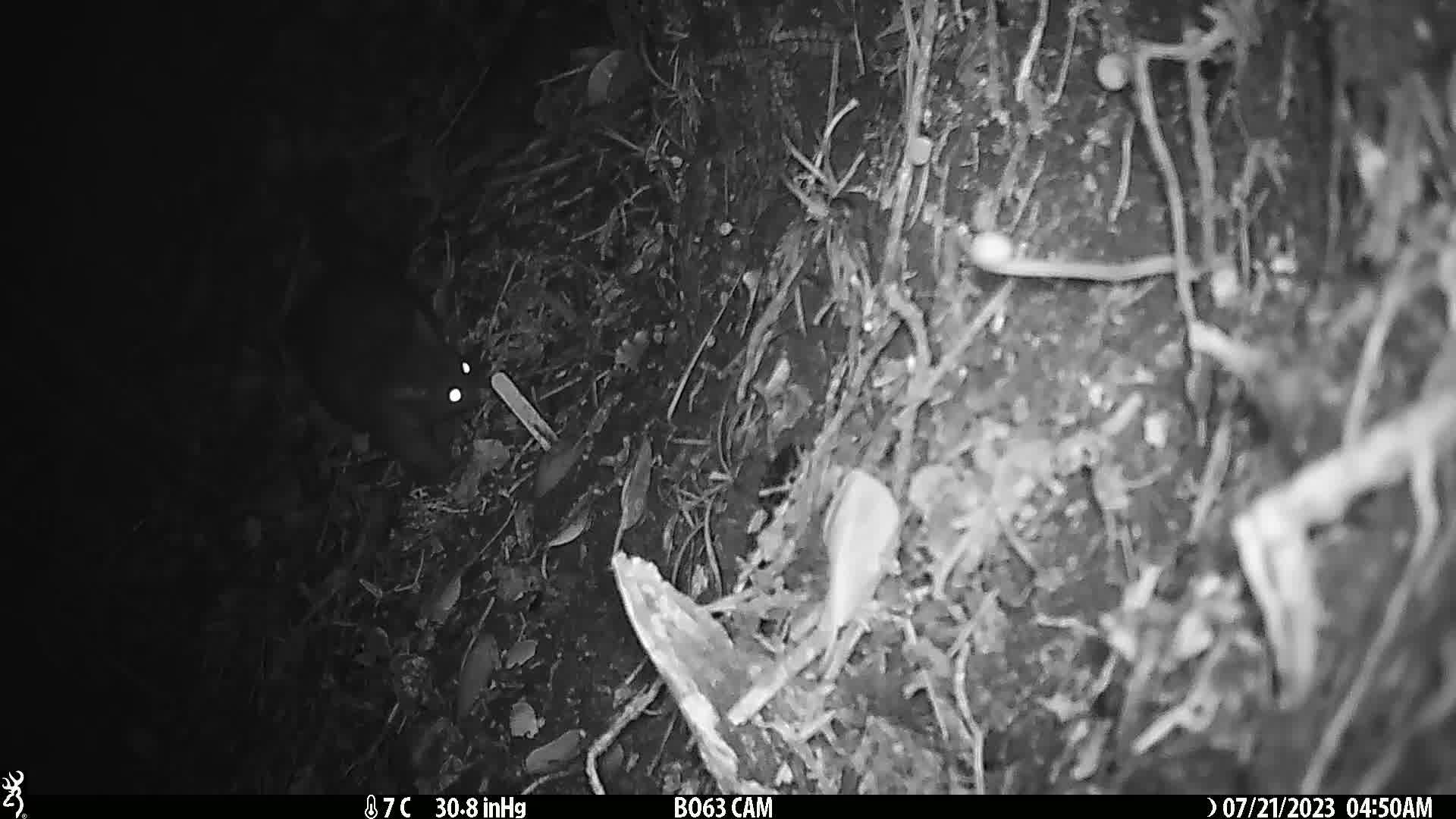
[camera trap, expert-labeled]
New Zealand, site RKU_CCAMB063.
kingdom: Animalia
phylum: Chordata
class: Mammalia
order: Diprotodontia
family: Phalangeridae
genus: Trichosurus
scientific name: Trichosurus vulpecula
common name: common brushtail possum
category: possum